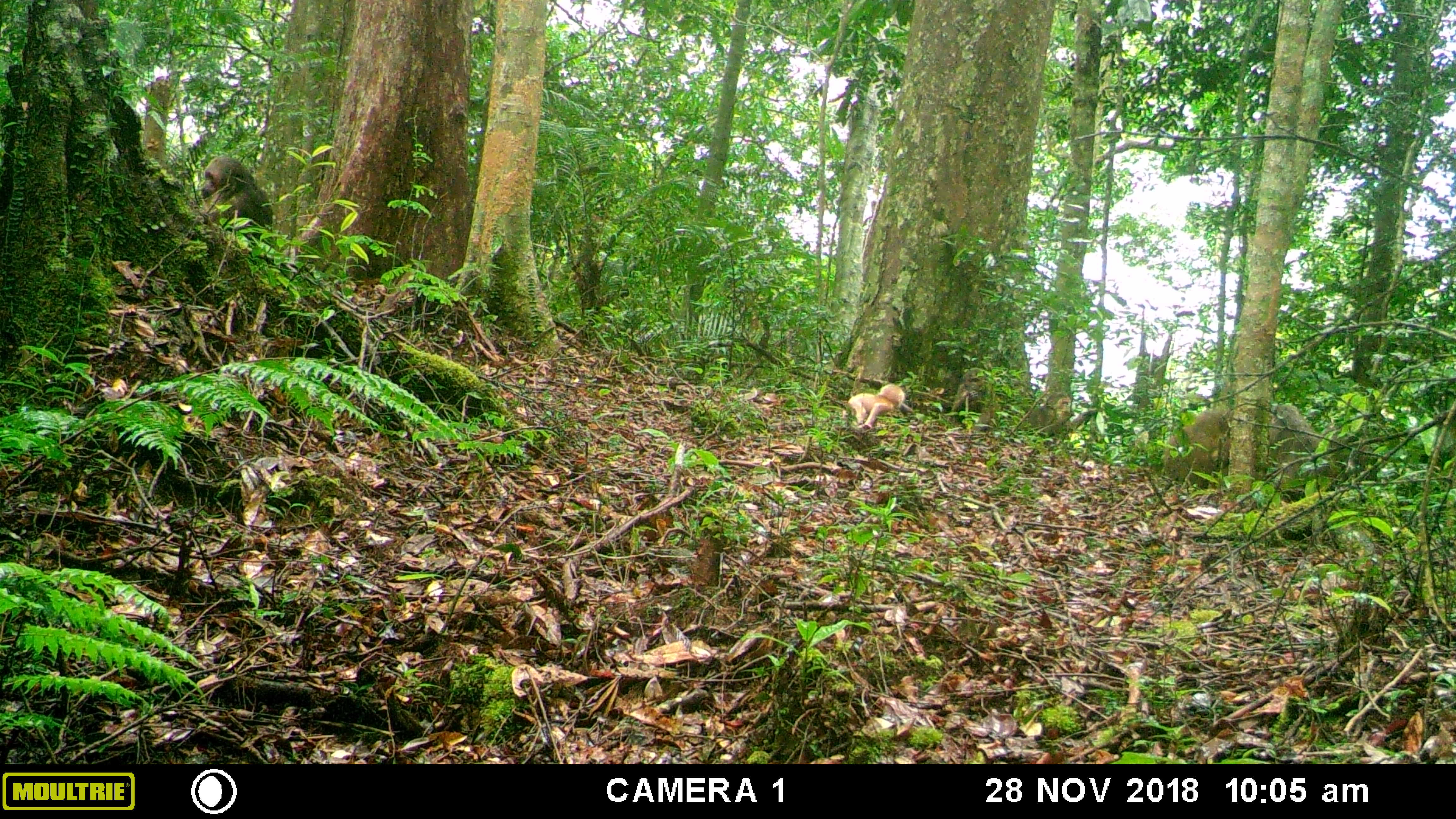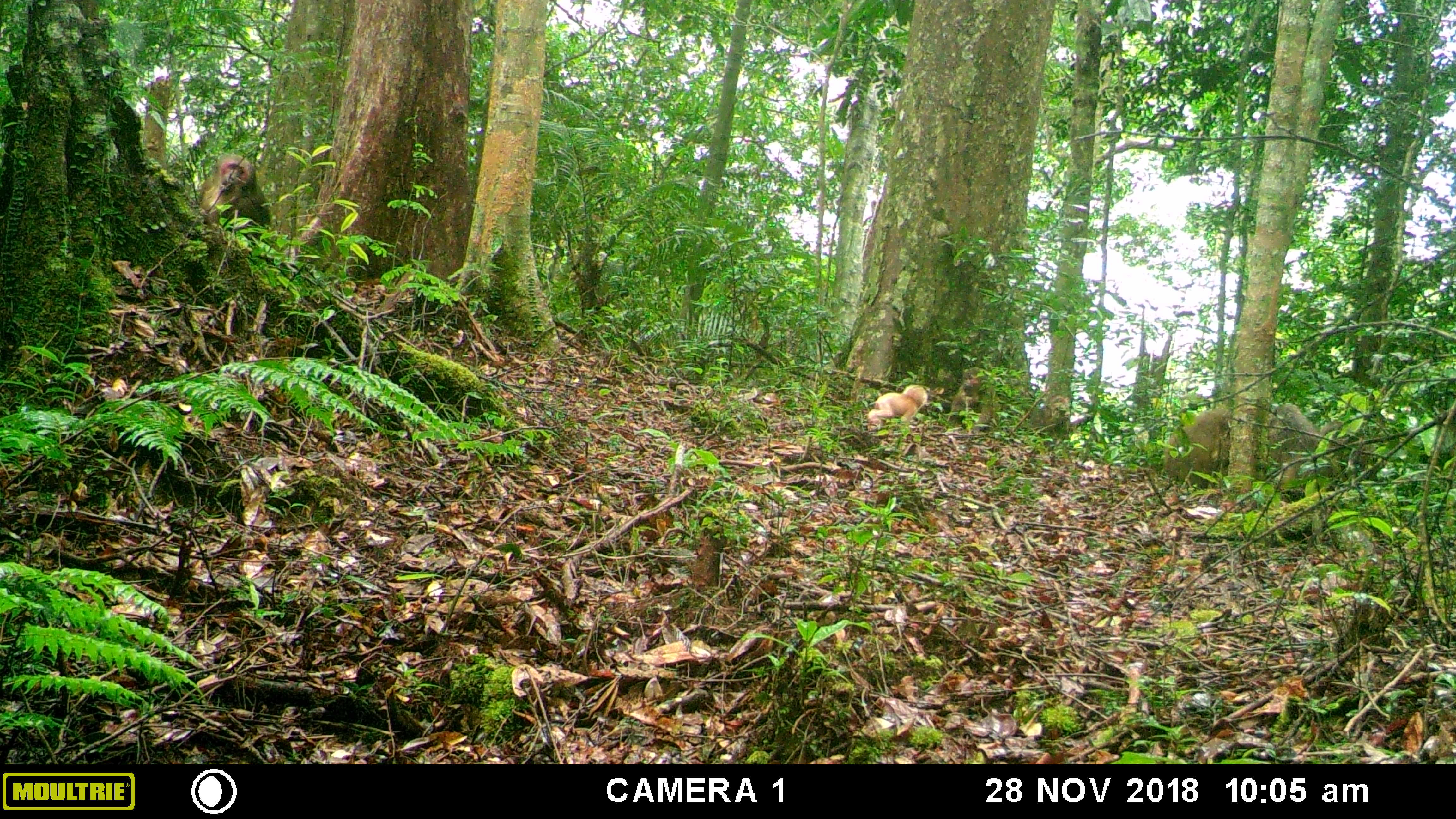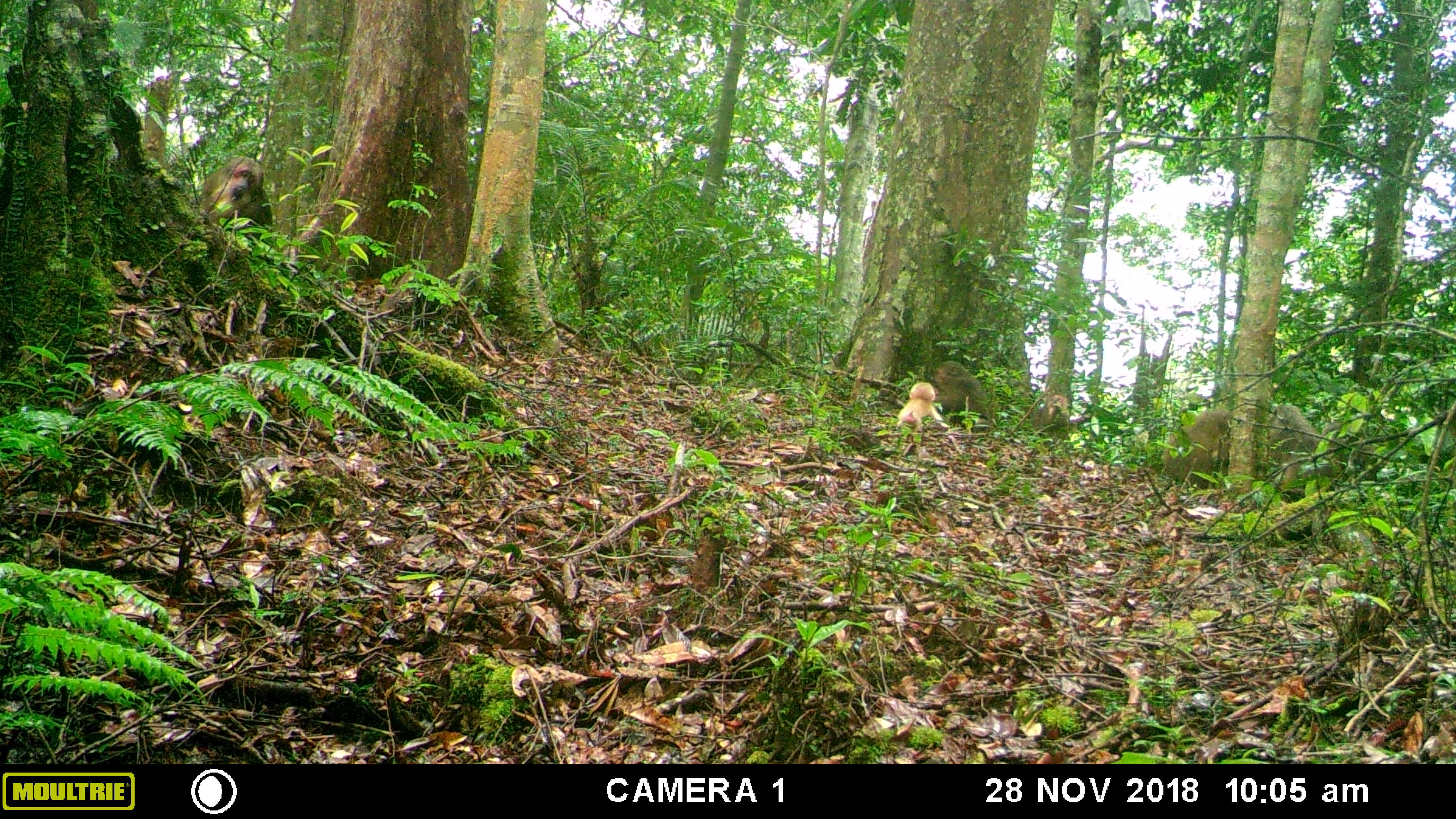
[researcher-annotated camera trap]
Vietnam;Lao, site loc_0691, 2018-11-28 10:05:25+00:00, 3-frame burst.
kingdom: Animalia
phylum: Chordata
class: Mammalia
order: Primates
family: Cercopithecidae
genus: Macaca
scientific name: Macaca arctoides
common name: stump-tailed macaque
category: stump tailed macaque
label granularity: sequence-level